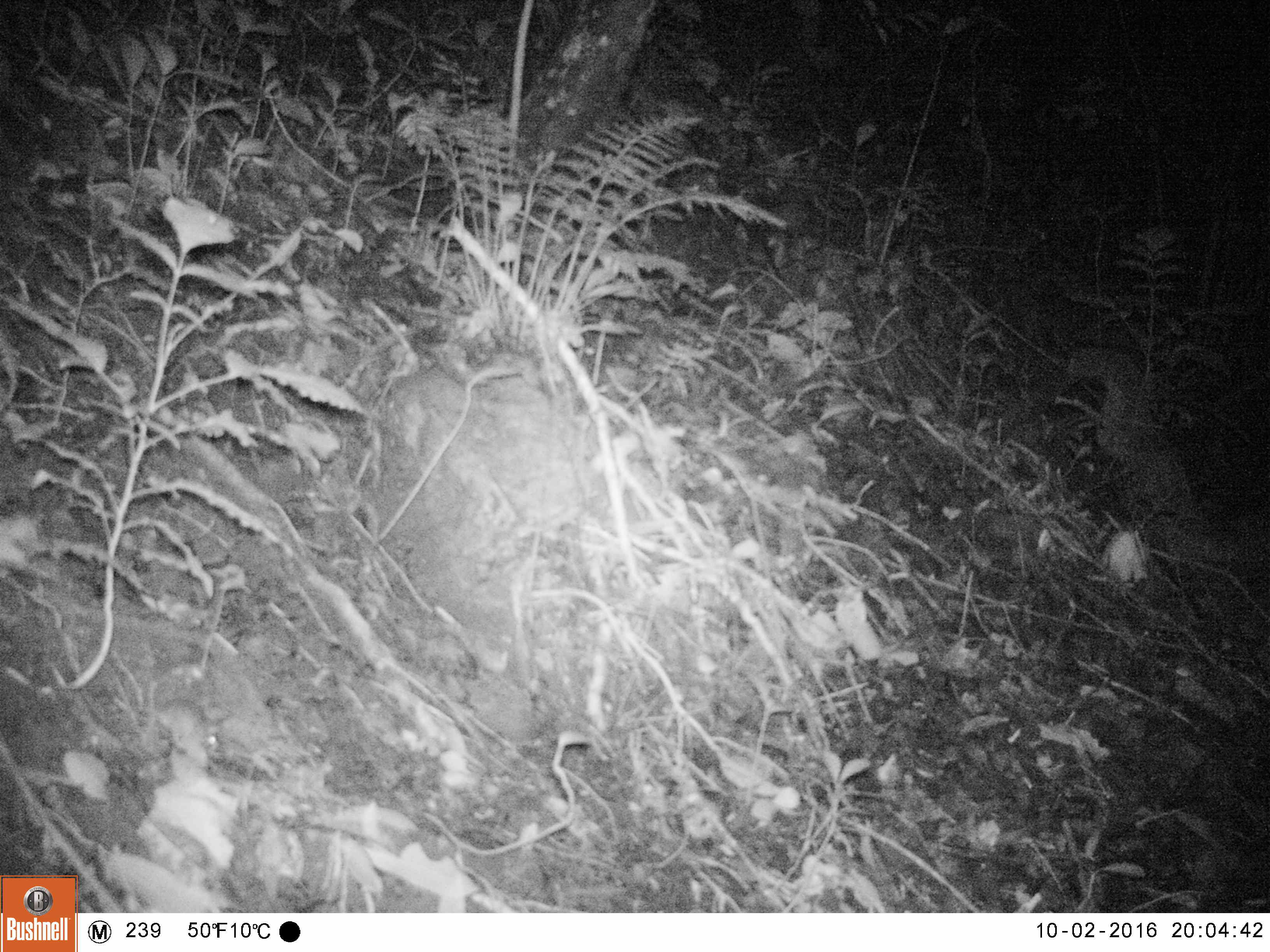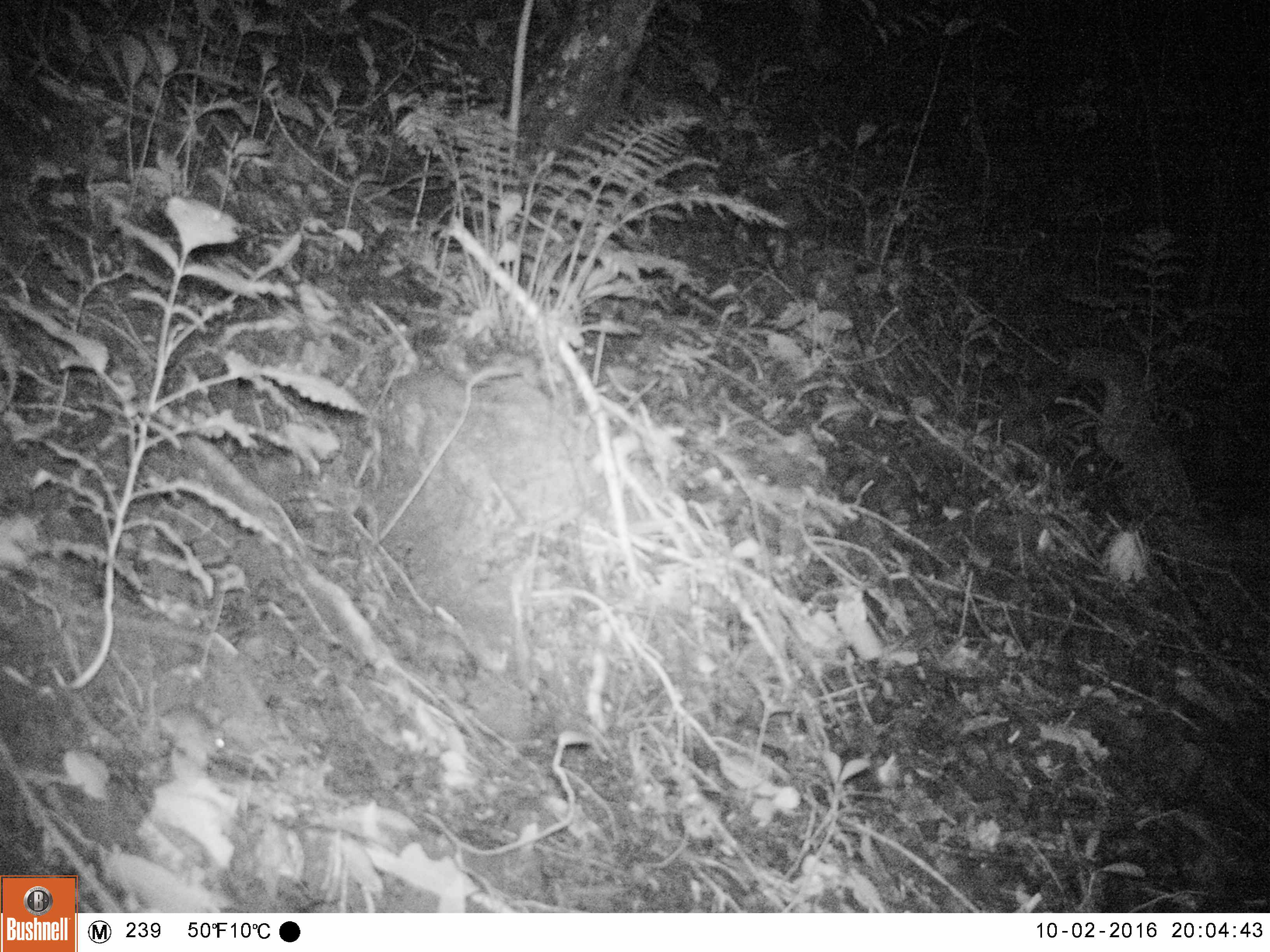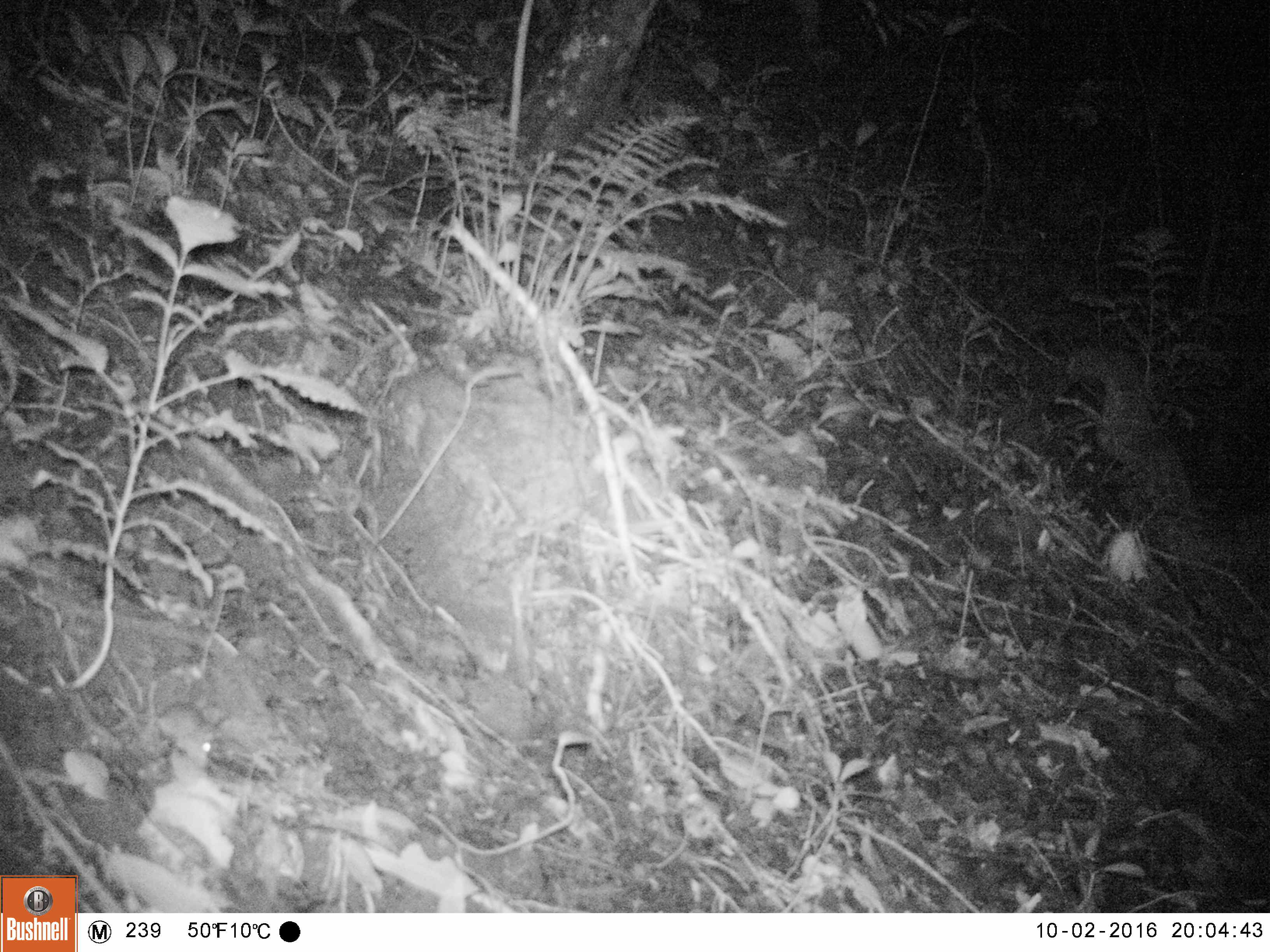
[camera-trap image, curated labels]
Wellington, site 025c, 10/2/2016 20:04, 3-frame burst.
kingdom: Animalia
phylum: Chordata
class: Mammalia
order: Rodentia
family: Muridae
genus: Mus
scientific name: Mus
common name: mouse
Mouse (Mus).